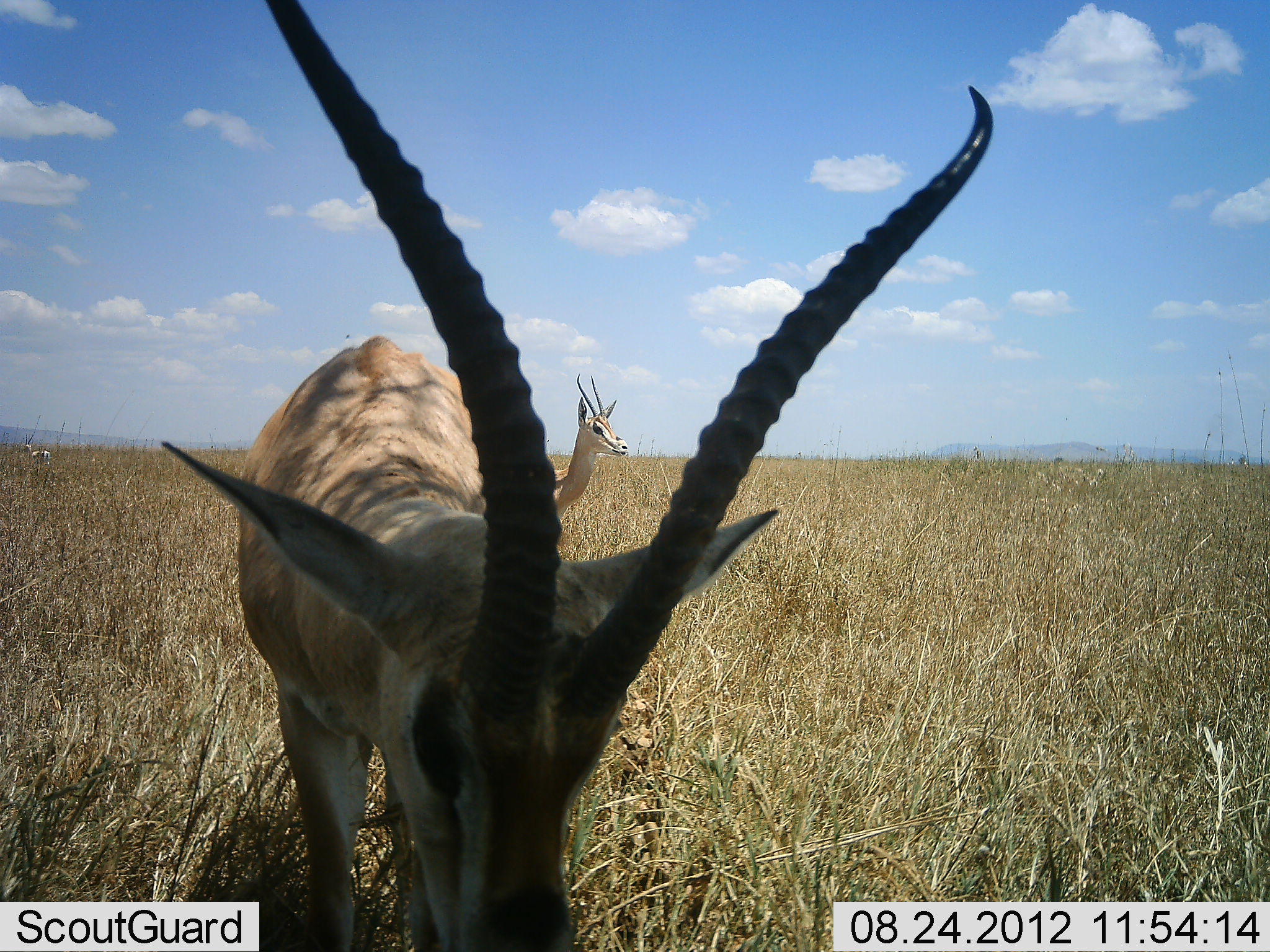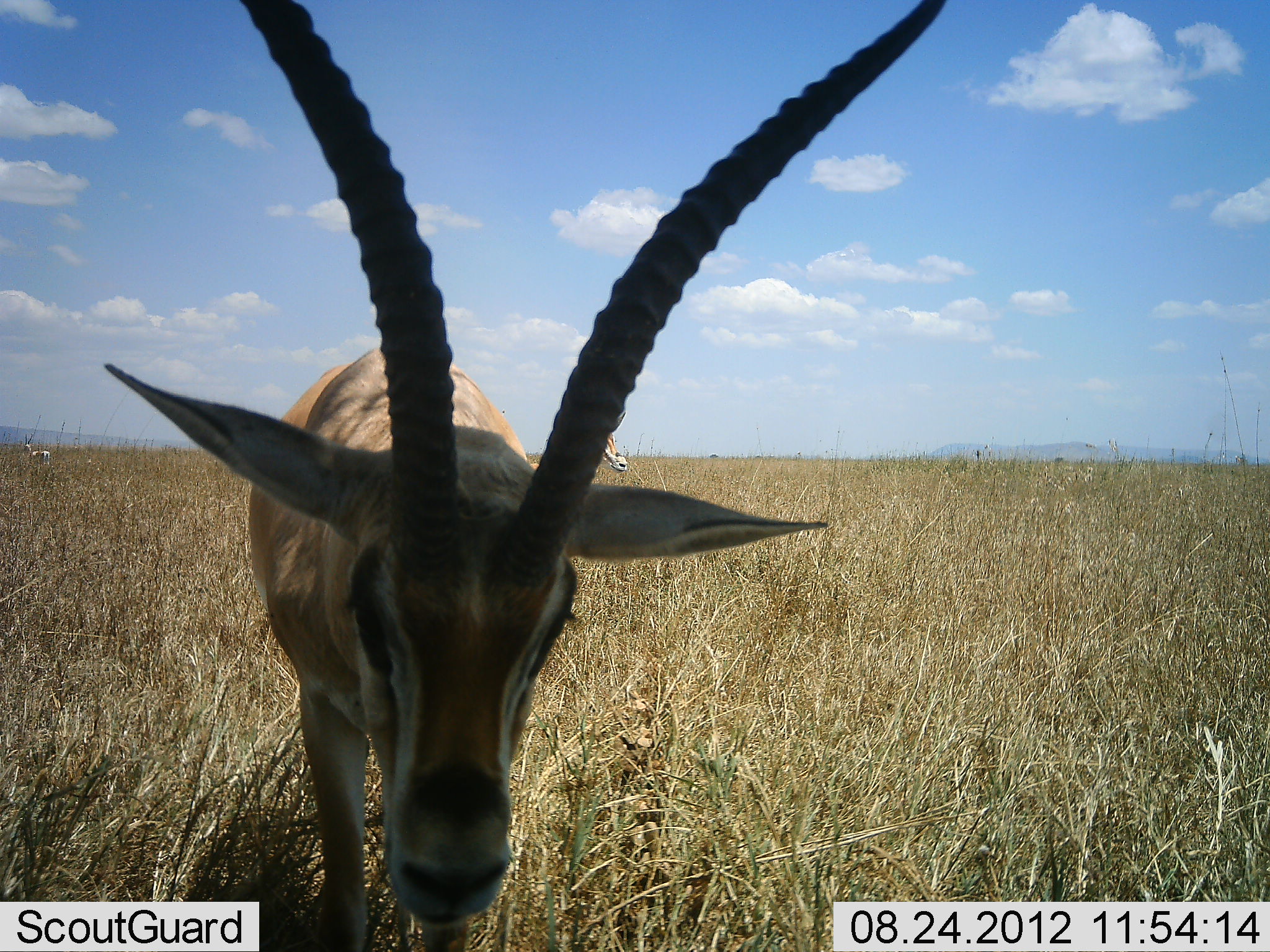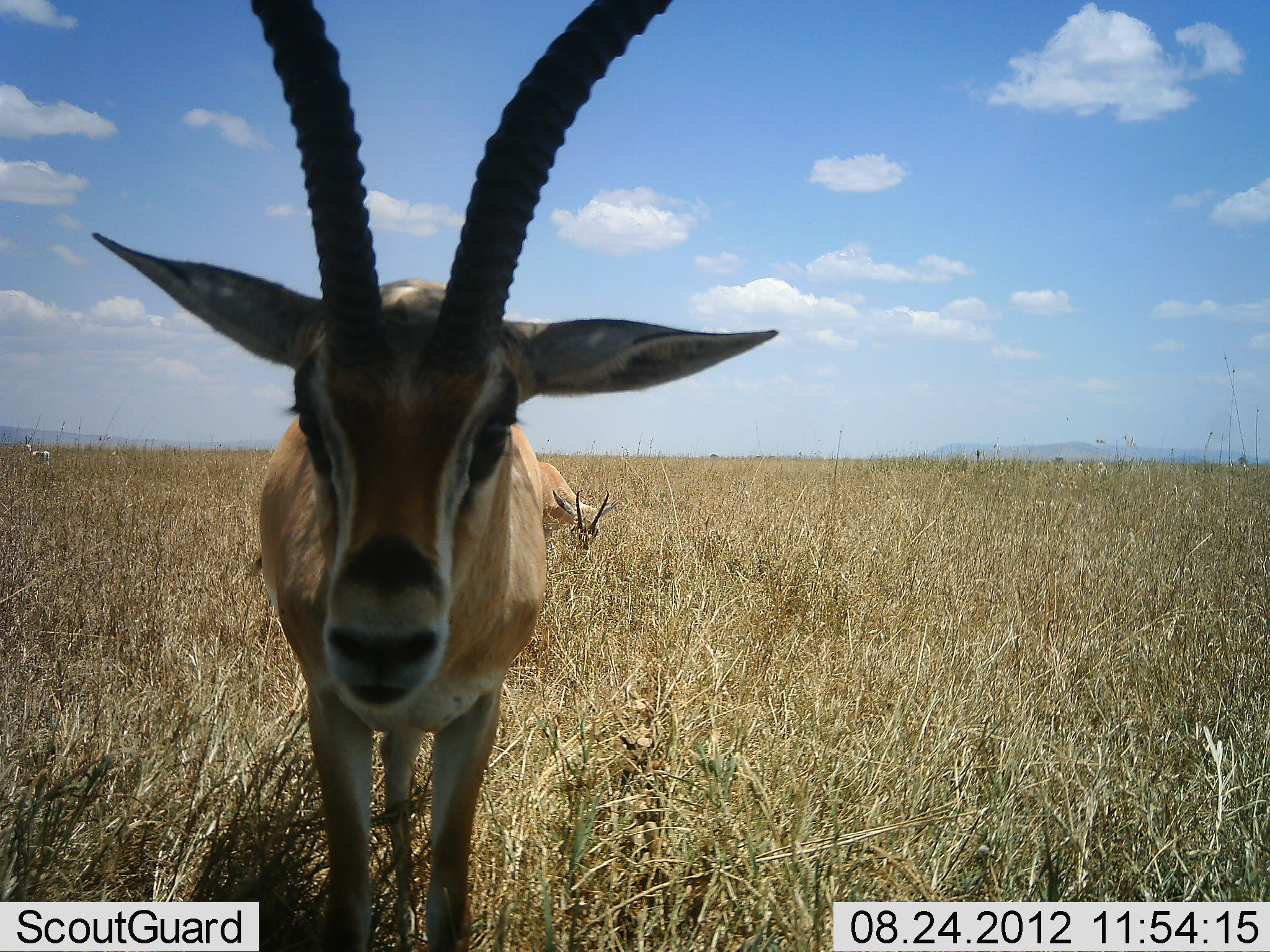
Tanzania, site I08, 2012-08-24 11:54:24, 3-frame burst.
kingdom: Animalia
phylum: Chordata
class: Mammalia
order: Artiodactyla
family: Bovidae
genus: Nanger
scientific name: Nanger granti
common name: grant's gazelle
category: gazellegrants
Gazellegrants (grant's gazelle) (Nanger granti), count 2. Behavior (volunteer vote fractions): standing 70%, resting 0%, moving 10%, interacting 10%. Young present (vote fraction): 0%. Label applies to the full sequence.